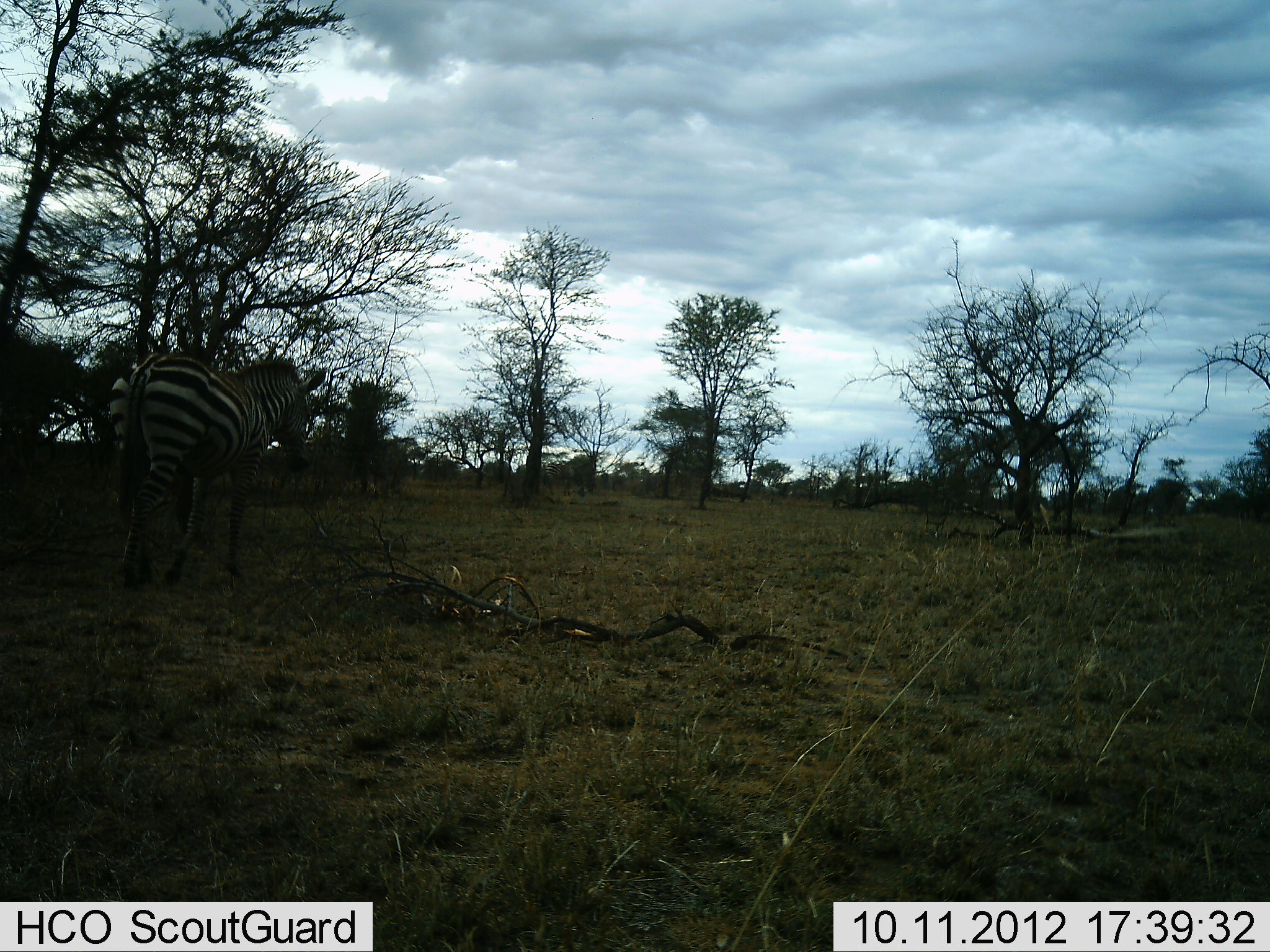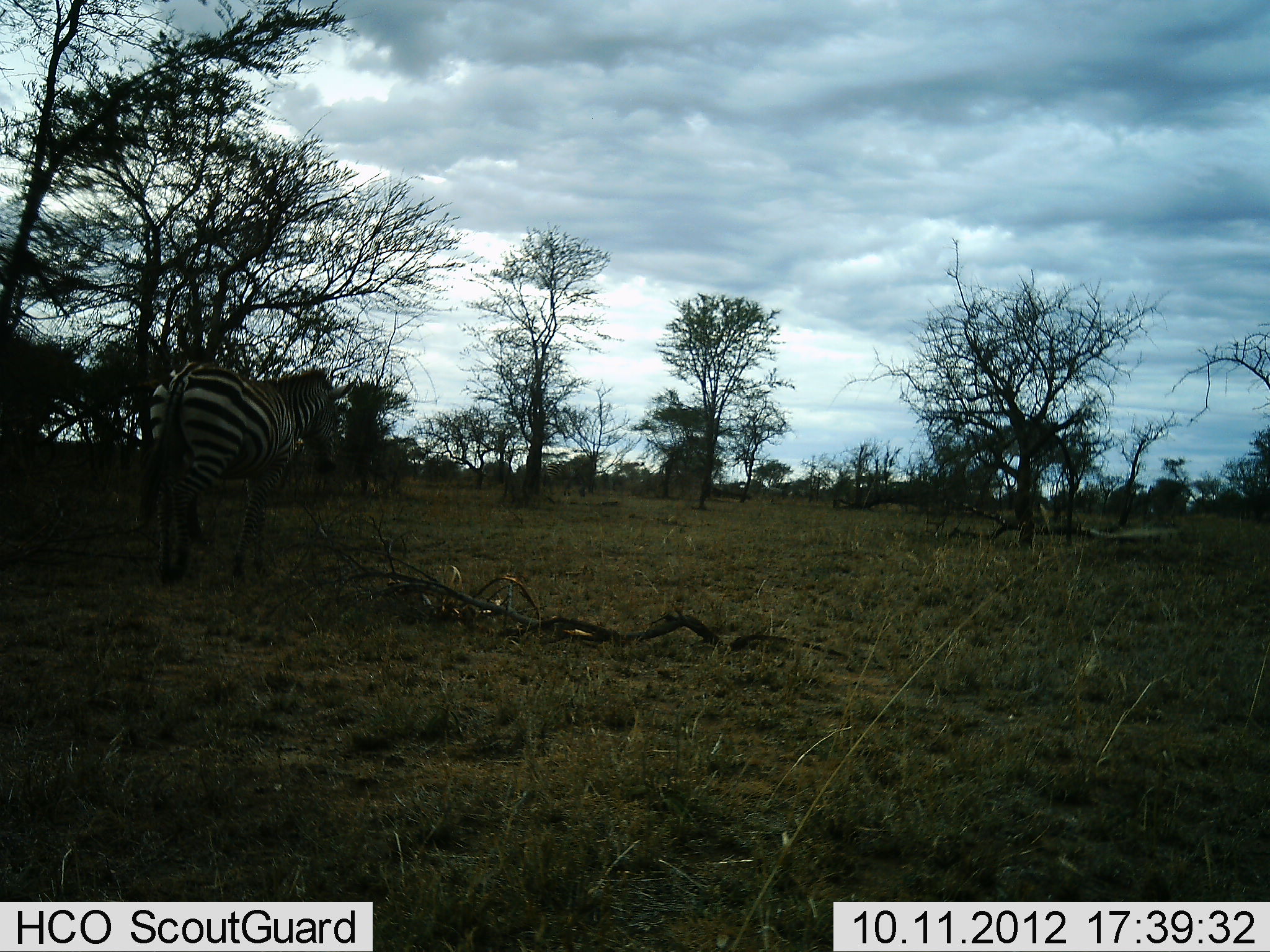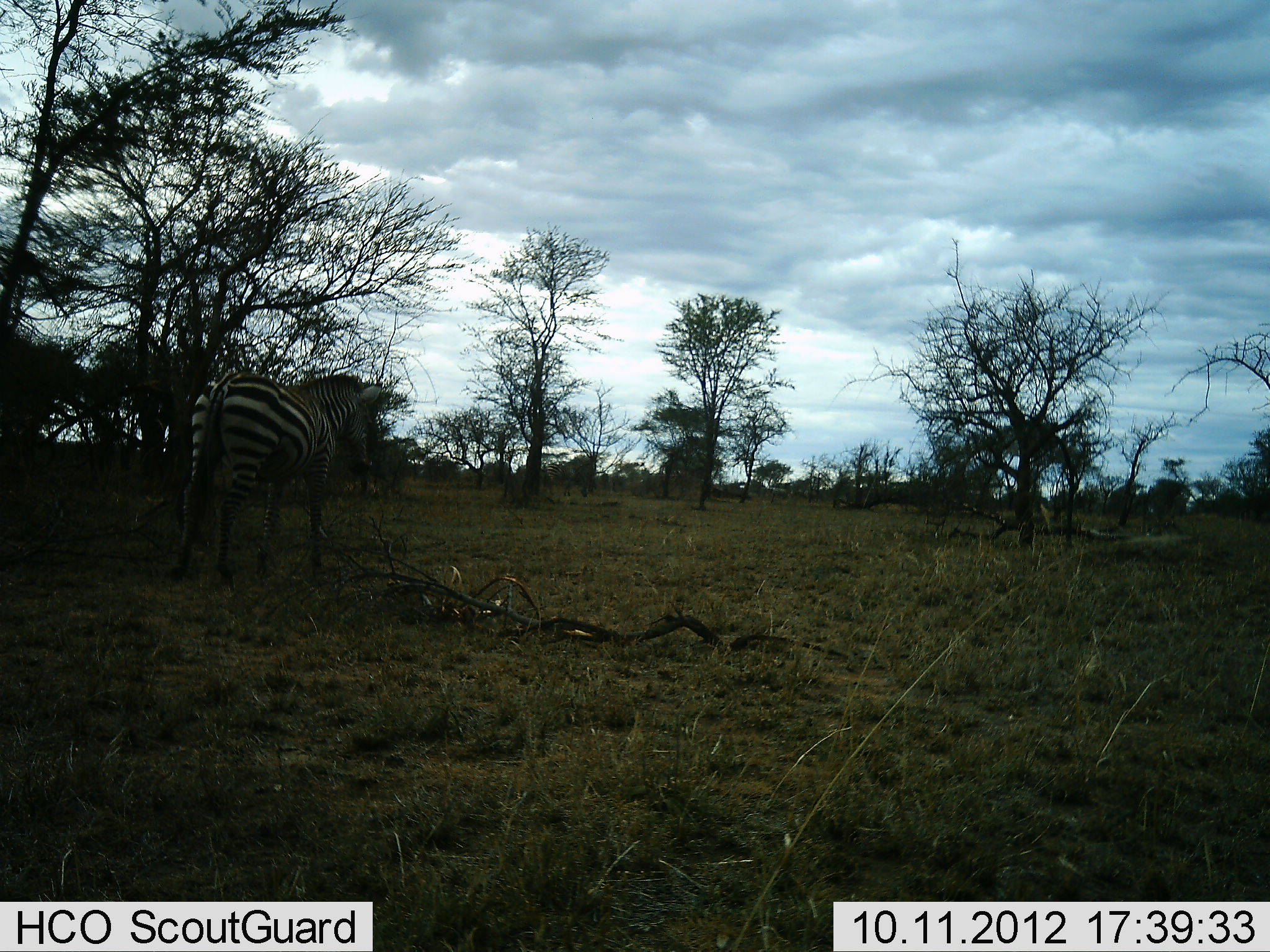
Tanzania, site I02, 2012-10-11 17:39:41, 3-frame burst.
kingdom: Animalia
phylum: Chordata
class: Mammalia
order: Perissodactyla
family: Equidae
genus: Equus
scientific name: Equus quagga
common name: plains zebra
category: zebra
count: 1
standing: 0%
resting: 0%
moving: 100%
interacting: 0%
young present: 0%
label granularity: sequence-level